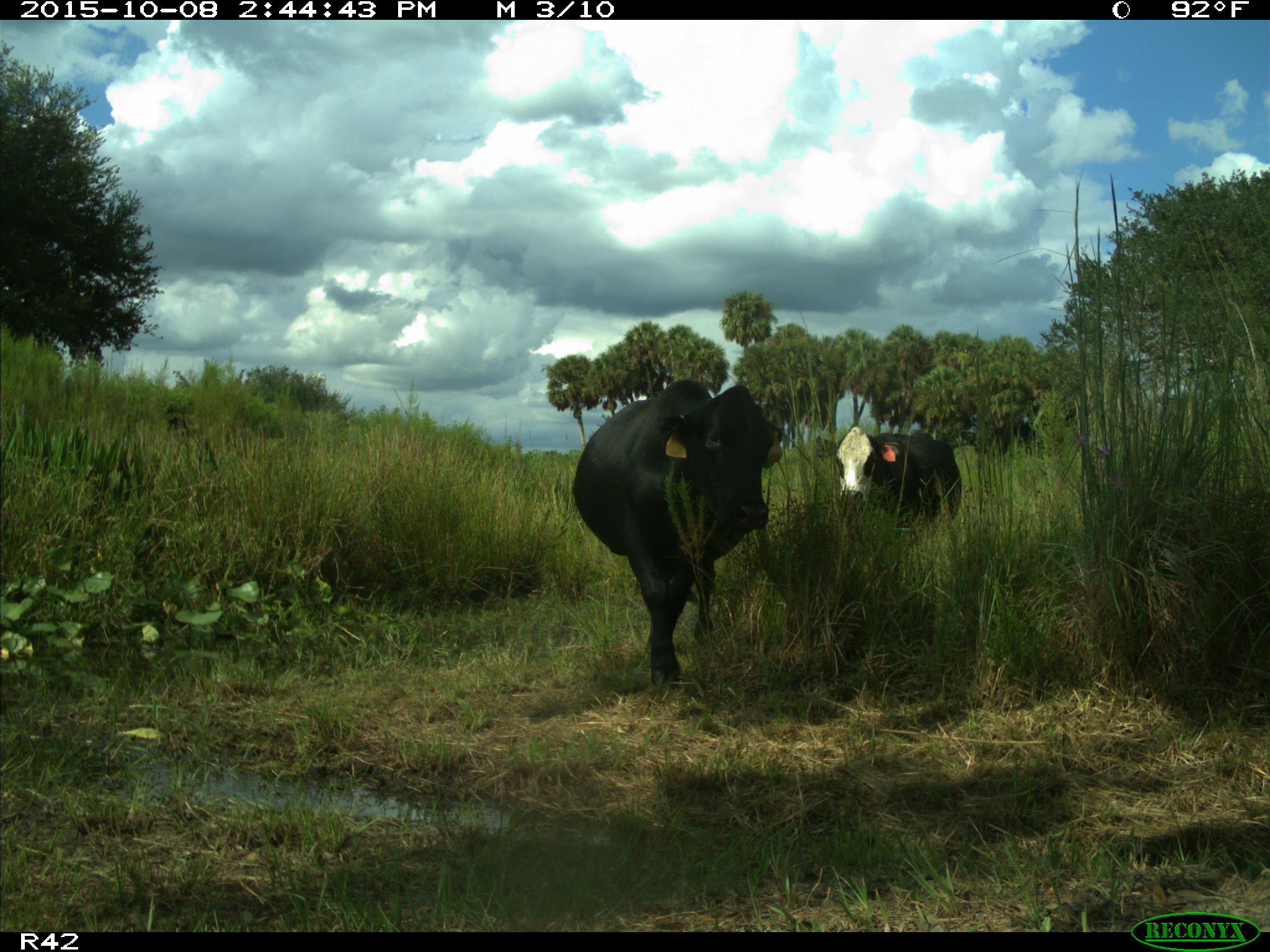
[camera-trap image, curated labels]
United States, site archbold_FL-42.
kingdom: Animalia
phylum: Chordata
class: Mammalia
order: Artiodactyla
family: Bovidae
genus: Bos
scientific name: Bos taurus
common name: domestic cow